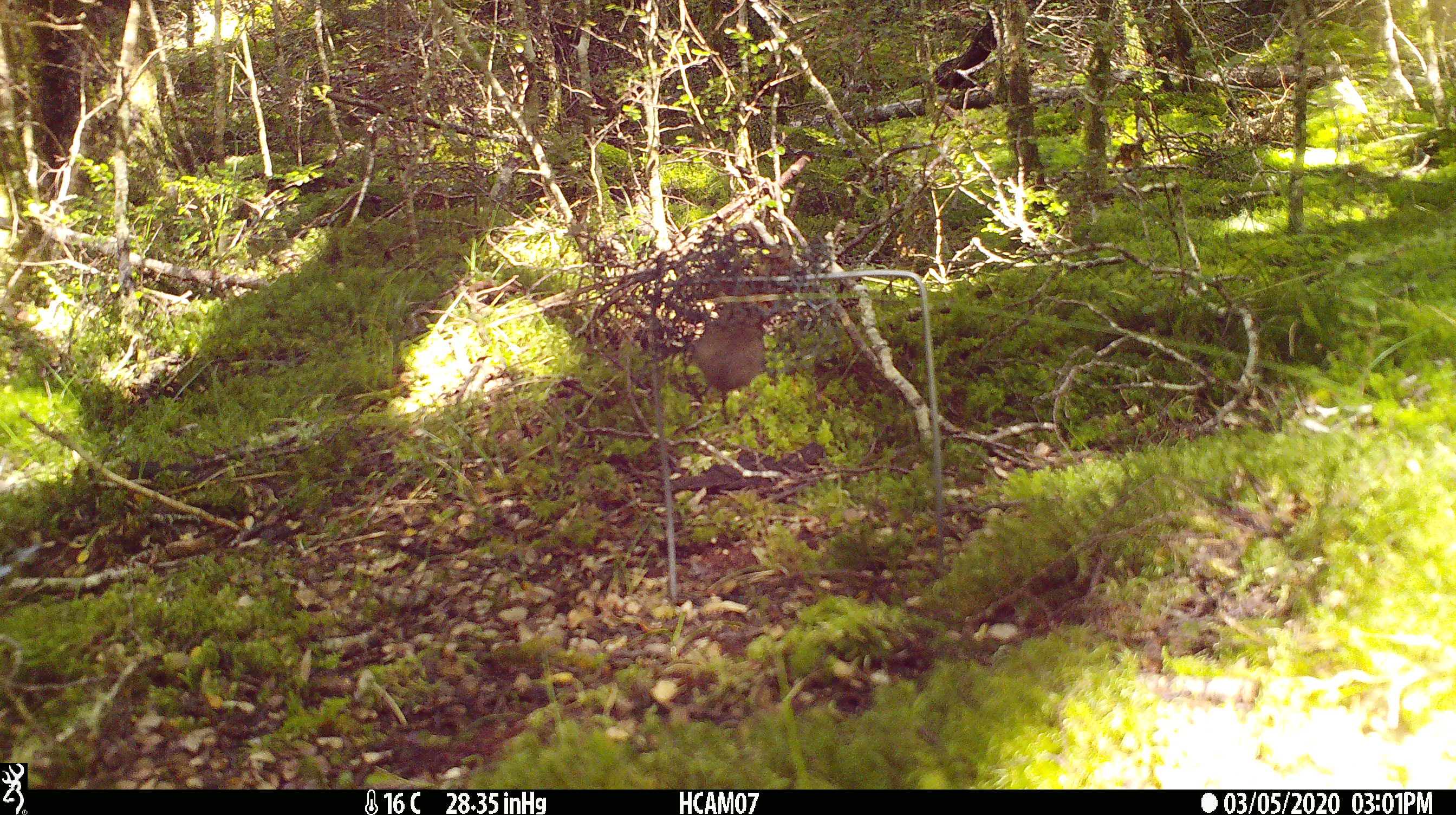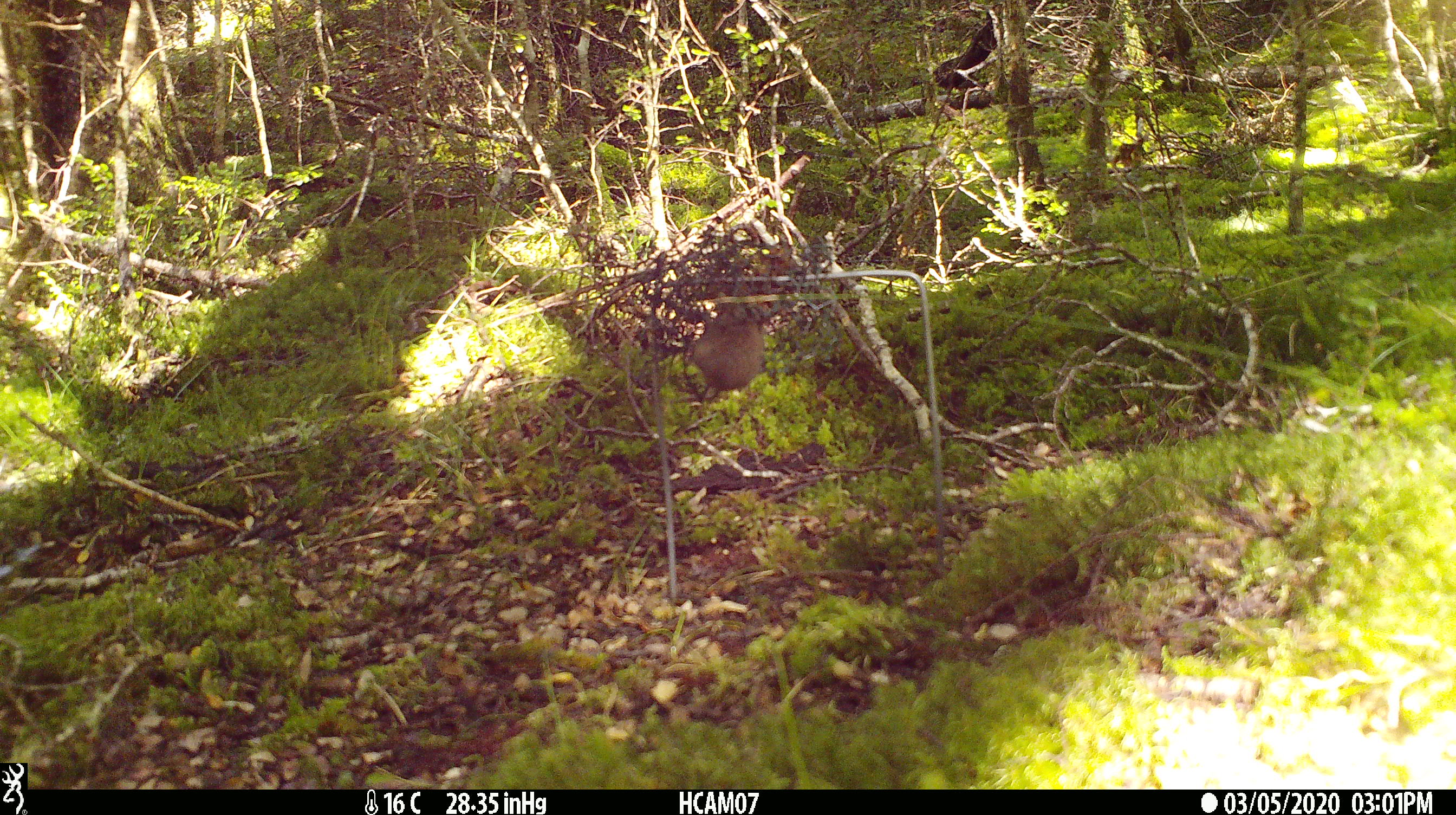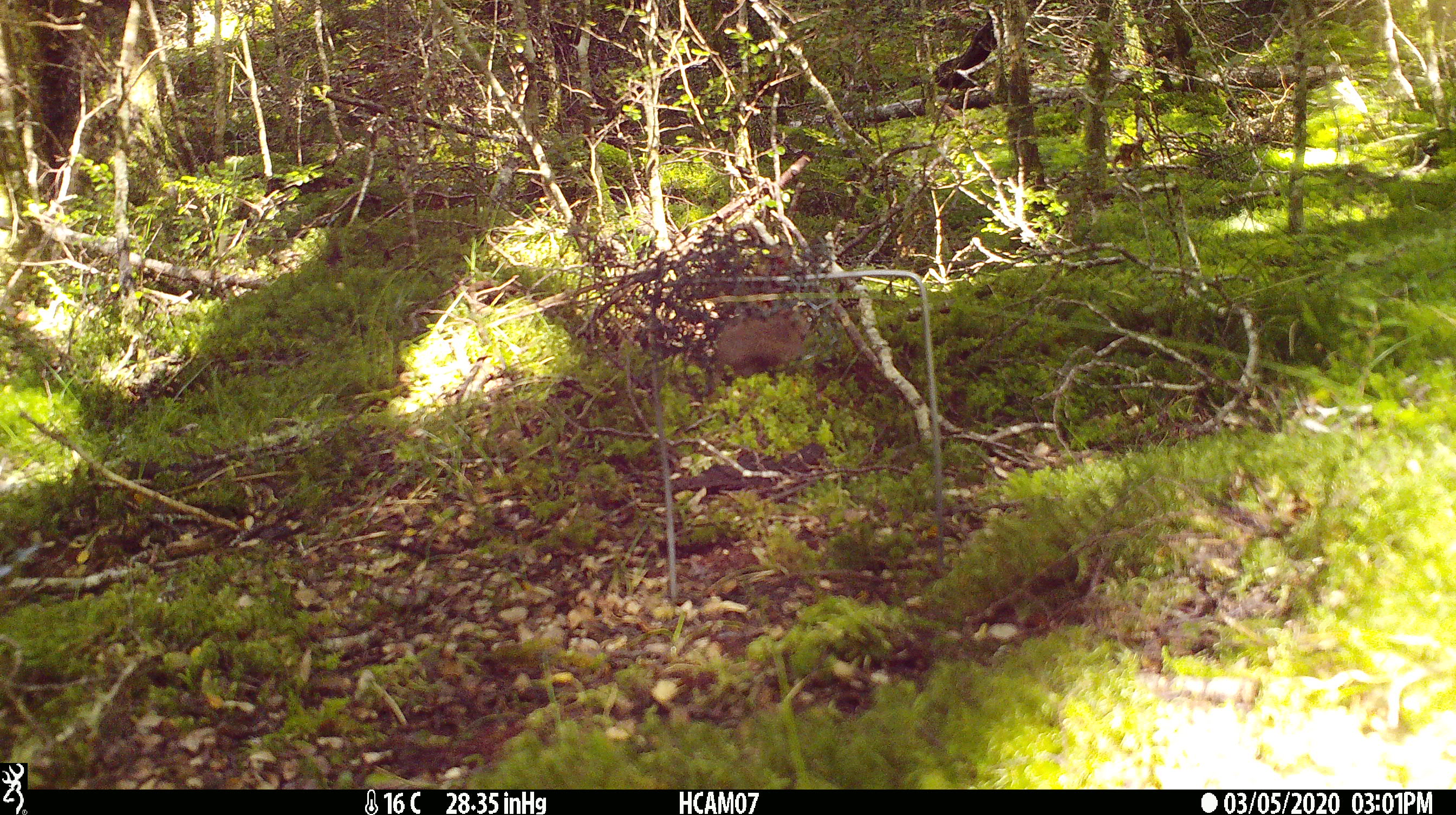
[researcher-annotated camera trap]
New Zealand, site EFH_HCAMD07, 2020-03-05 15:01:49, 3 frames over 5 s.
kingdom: Animalia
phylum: Chordata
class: Mammalia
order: Rodentia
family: Muridae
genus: Mus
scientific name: Mus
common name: mouse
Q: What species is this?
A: Mouse (Mus).